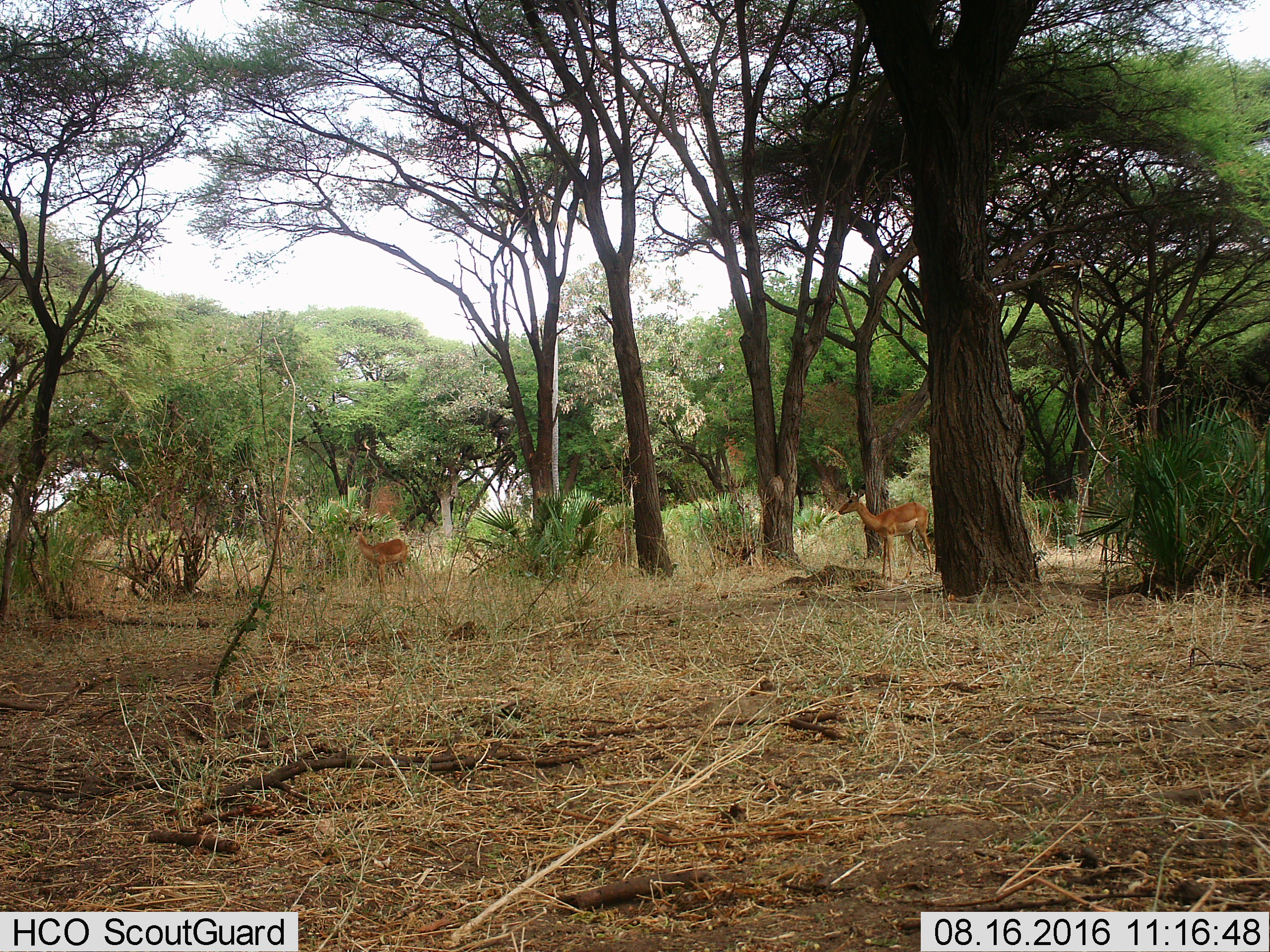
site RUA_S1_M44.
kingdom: Animalia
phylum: Chordata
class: Mammalia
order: Artiodactyla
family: Bovidae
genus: Aepyceros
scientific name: Aepyceros melampus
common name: impala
Impala (Aepyceros melampus), count 2. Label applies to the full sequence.